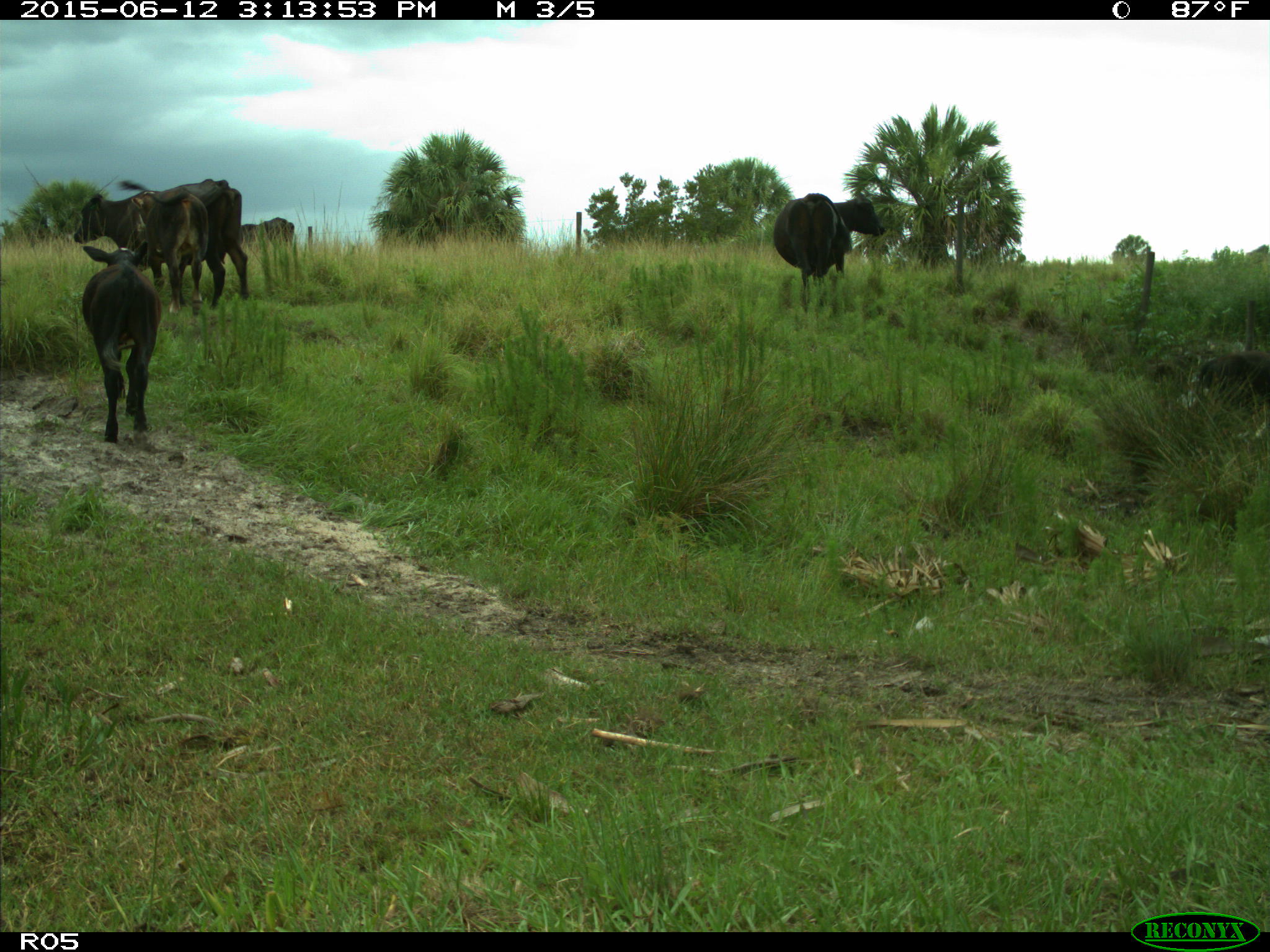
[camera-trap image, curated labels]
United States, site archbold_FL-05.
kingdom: Animalia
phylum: Chordata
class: Mammalia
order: Artiodactyla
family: Bovidae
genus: Bos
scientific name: Bos taurus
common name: domestic cow